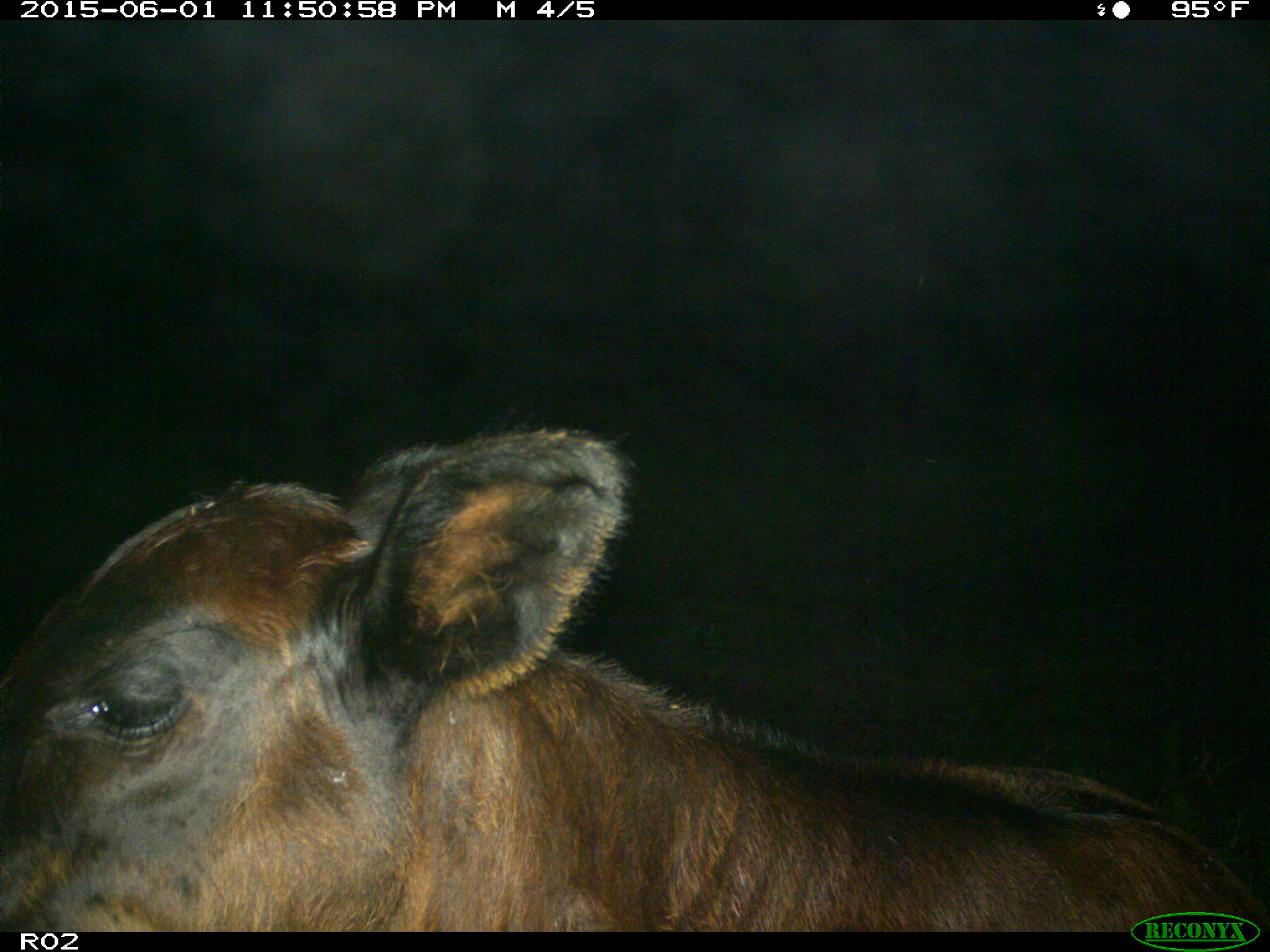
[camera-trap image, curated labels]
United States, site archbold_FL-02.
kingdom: Animalia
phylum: Chordata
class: Mammalia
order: Artiodactyla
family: Bovidae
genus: Bos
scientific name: Bos taurus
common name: domestic cow